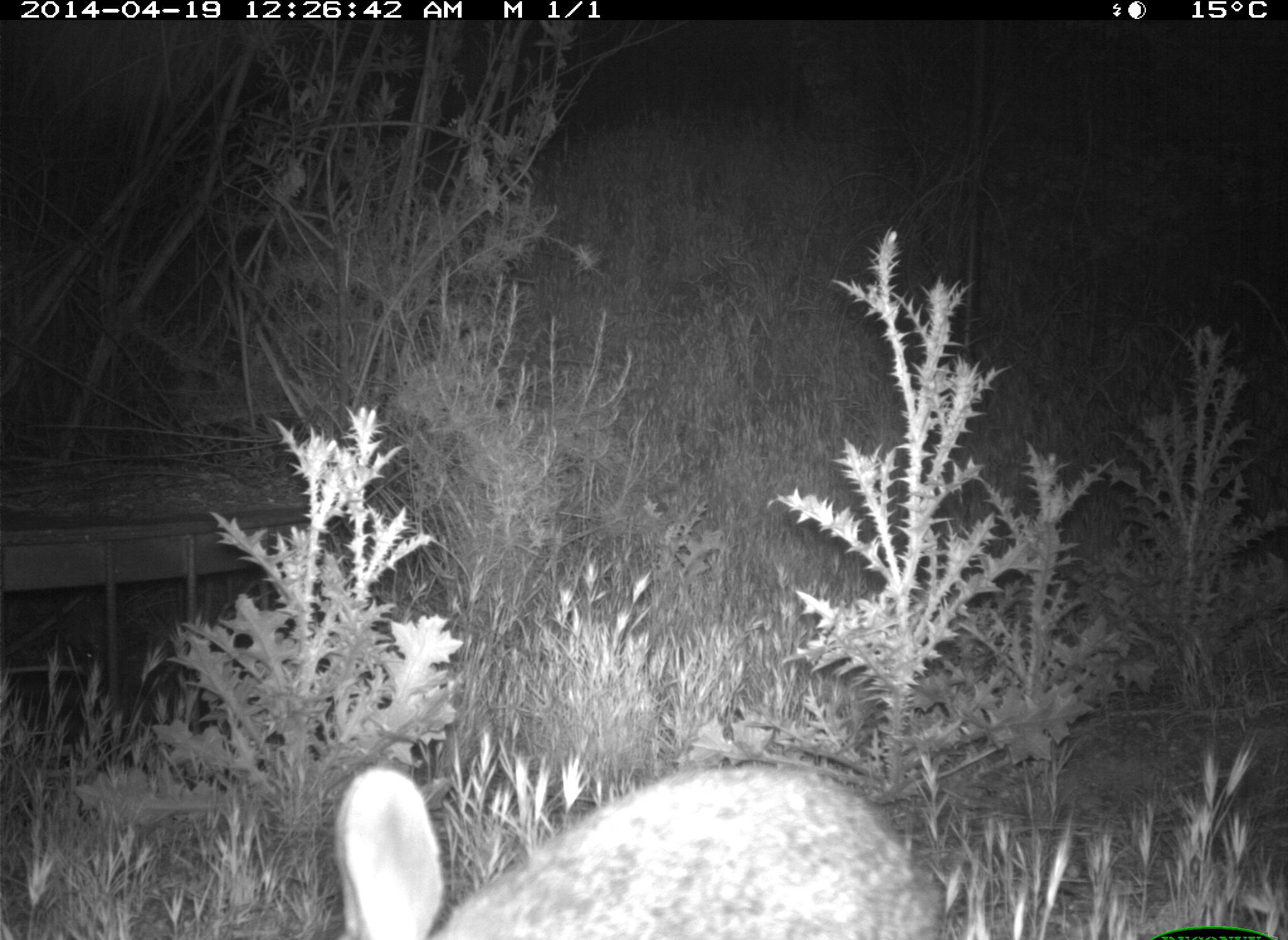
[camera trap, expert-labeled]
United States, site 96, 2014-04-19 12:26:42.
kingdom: Animalia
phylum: Chordata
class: Mammalia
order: Lagomorpha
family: Leporidae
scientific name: Leporidae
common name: rabbits and hares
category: rabbit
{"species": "rabbit (rabbits and hares) (Leporidae)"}